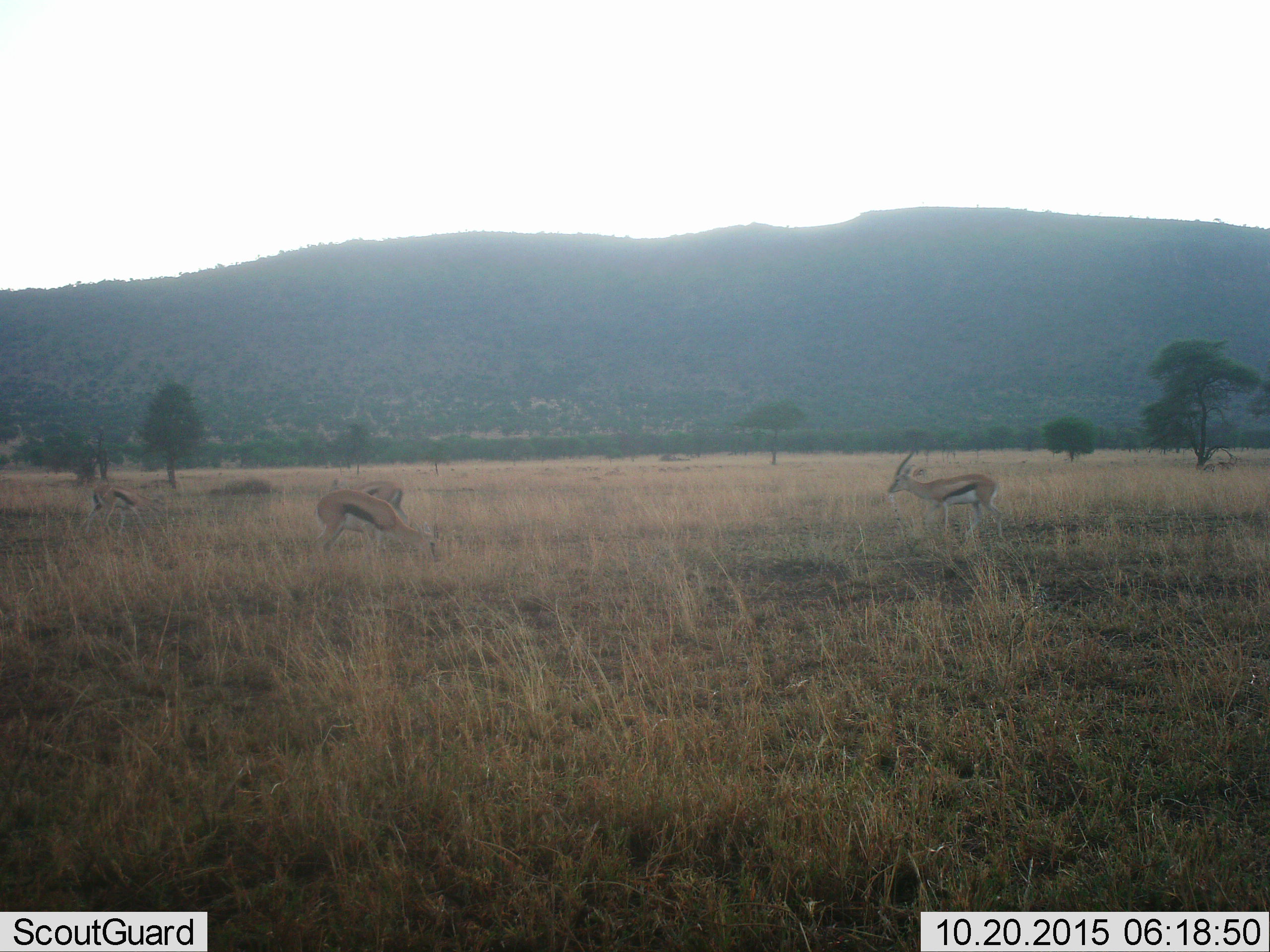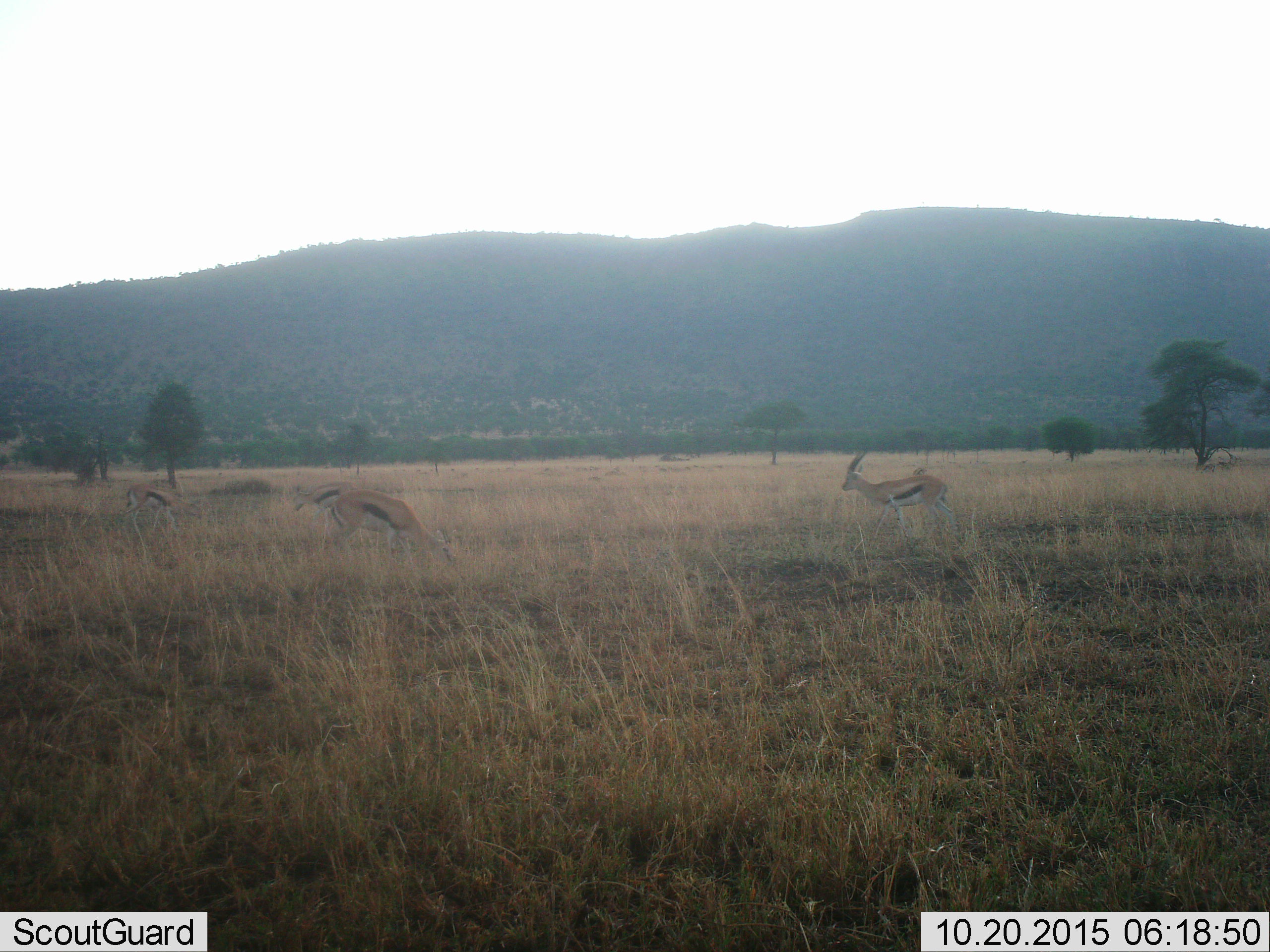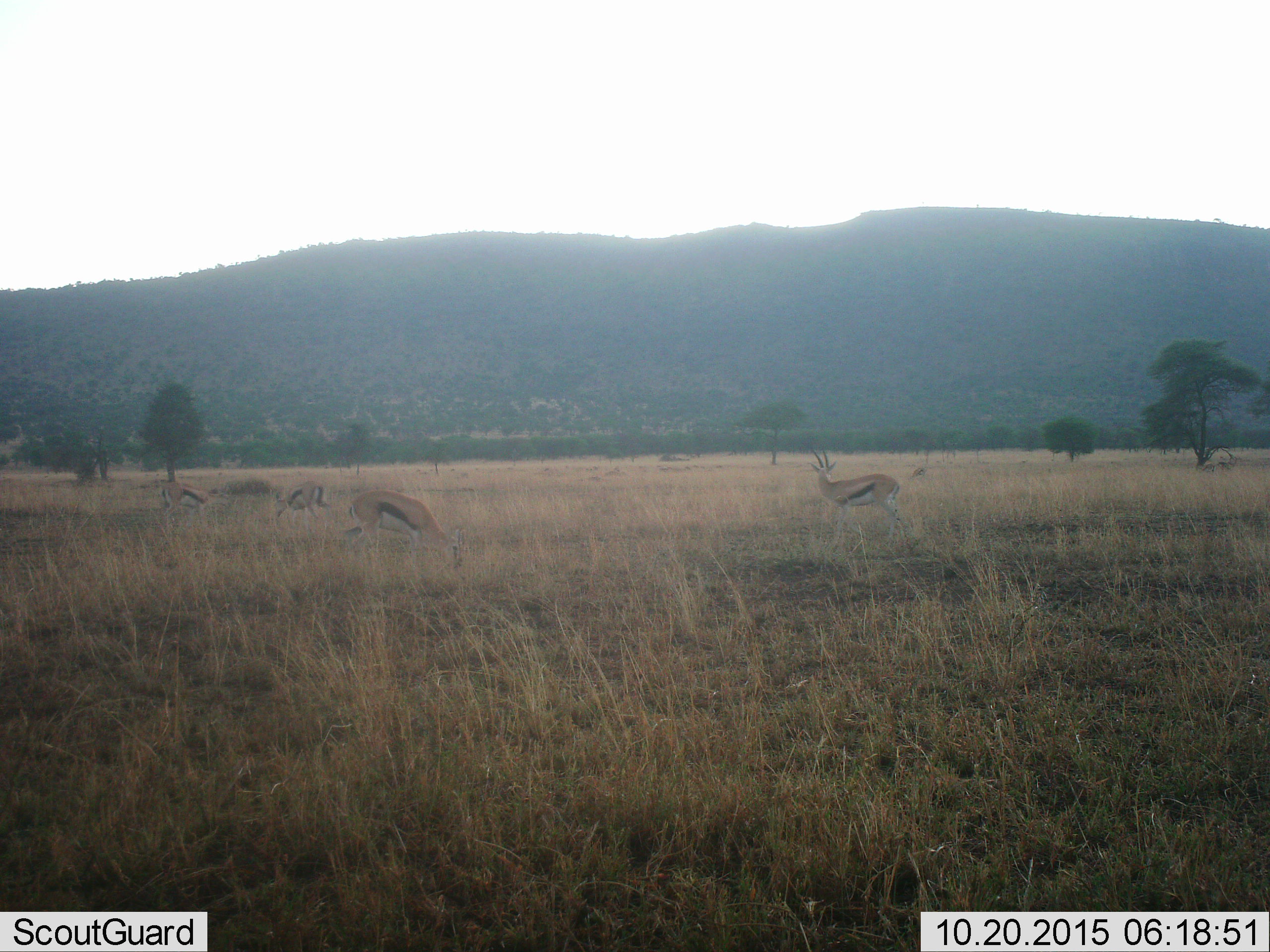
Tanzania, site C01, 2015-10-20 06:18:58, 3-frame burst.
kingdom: Animalia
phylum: Chordata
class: Mammalia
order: Artiodactyla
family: Bovidae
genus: Eudorcas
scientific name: Eudorcas thomsonii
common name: thomson's gazelle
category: gazellethomsons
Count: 4.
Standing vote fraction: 22%.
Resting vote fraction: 0%.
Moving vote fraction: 56%.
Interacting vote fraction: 0%.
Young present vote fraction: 0%.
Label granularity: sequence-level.